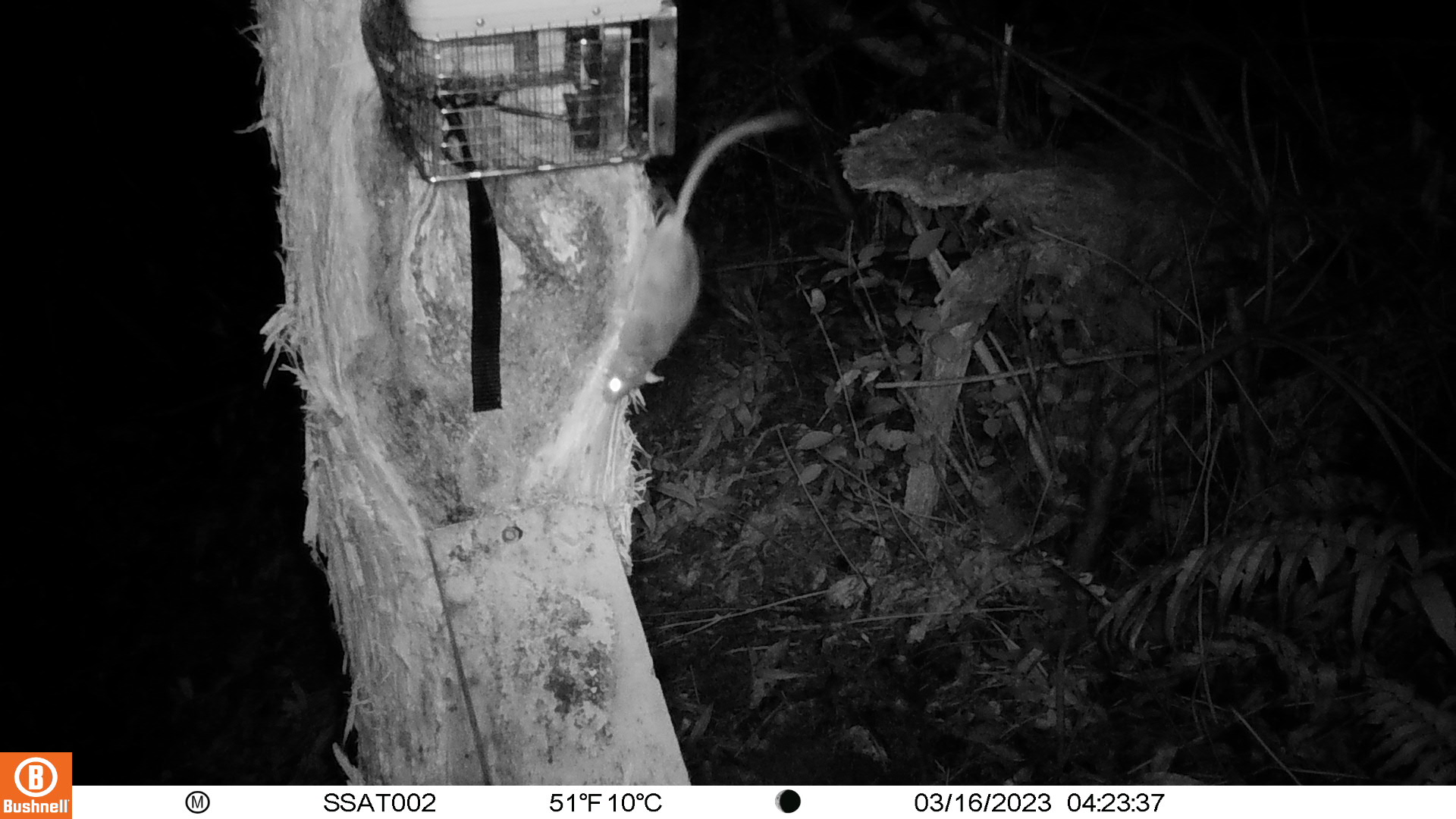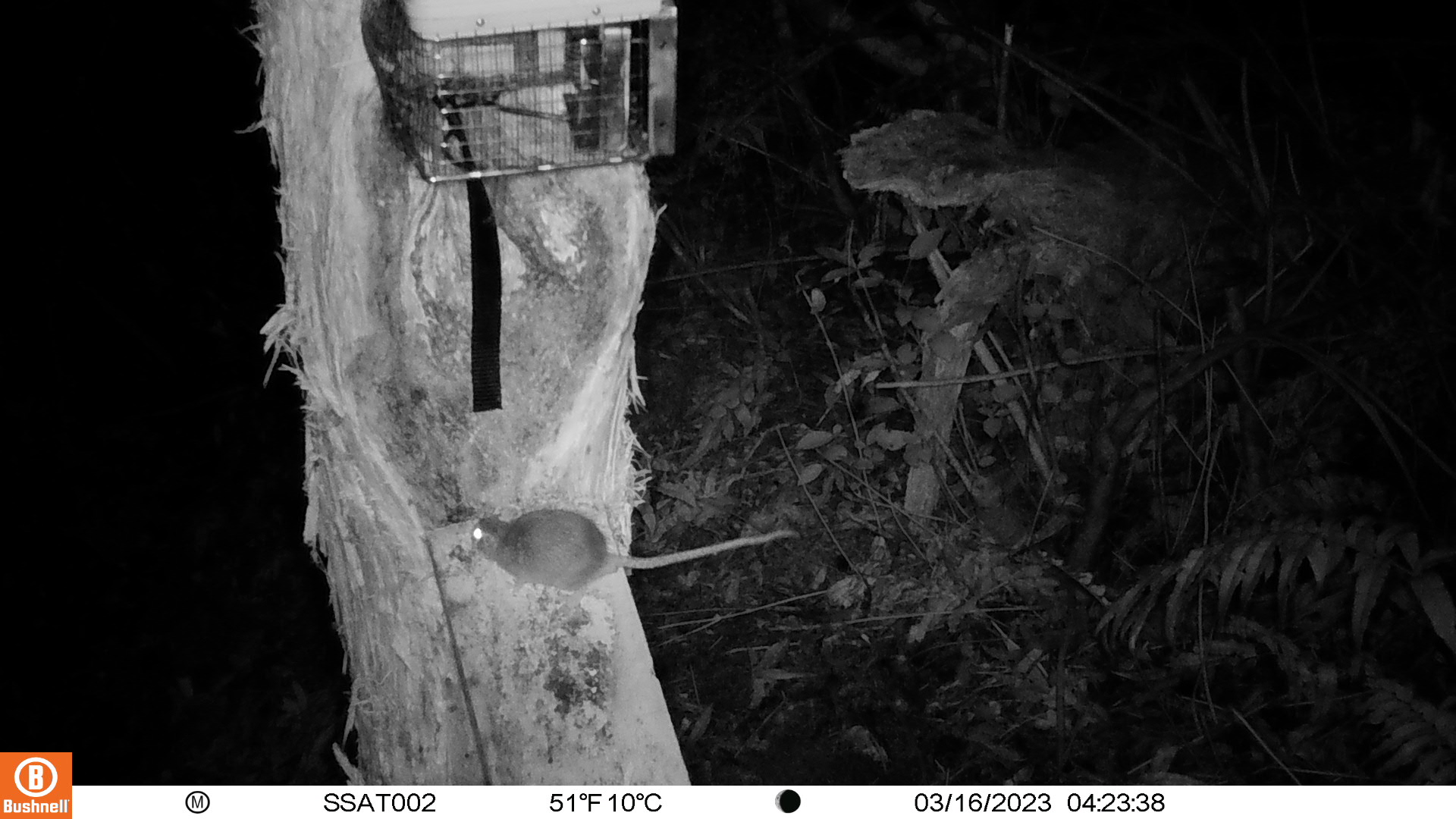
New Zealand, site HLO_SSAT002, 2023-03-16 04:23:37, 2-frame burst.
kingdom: Animalia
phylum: Chordata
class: Mammalia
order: Rodentia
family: Muridae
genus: Rattus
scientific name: Rattus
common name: rat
Rat (Rattus).